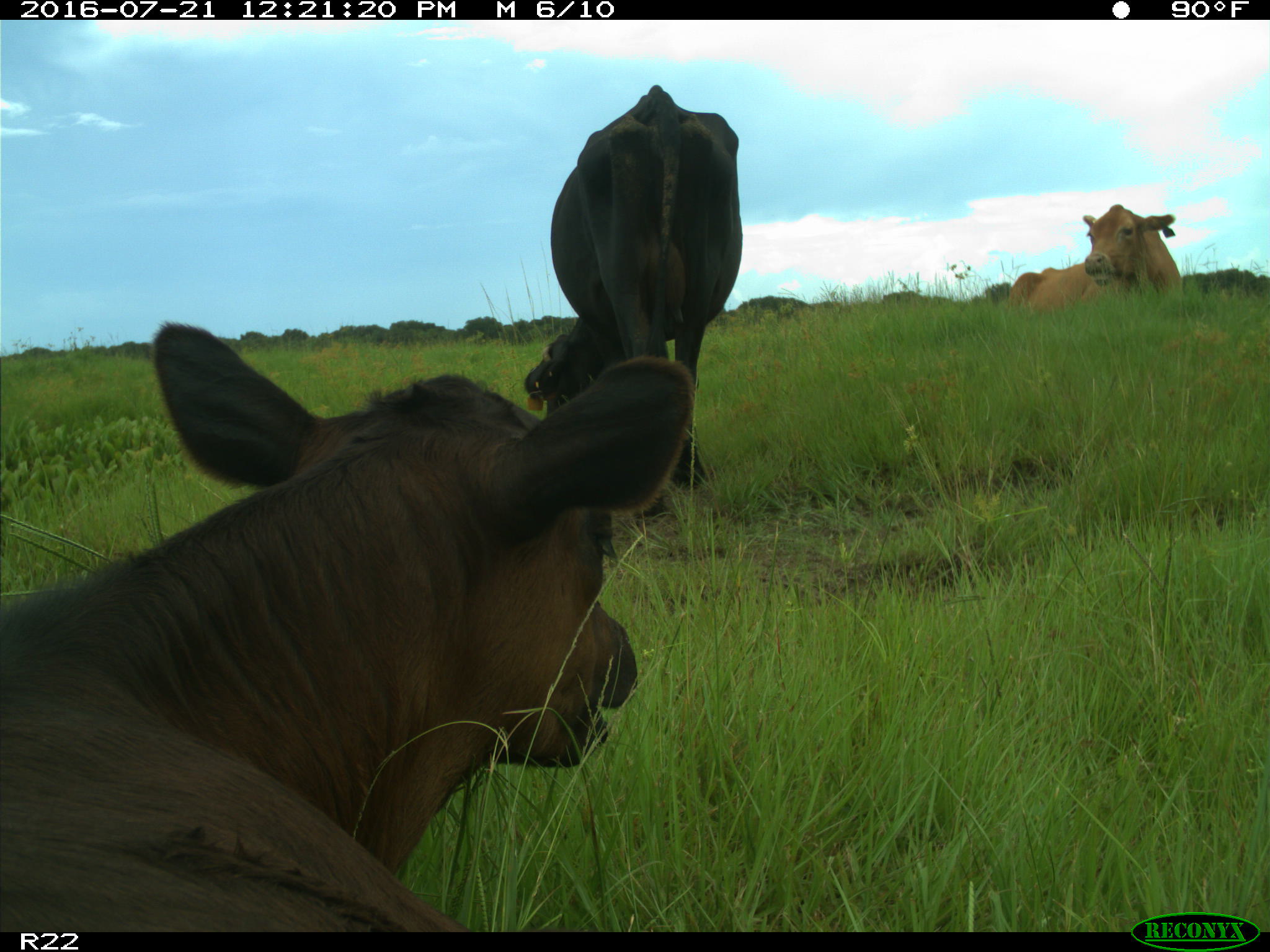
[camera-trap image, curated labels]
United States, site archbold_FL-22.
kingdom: Animalia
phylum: Chordata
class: Mammalia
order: Artiodactyla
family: Bovidae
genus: Bos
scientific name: Bos taurus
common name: domestic cow